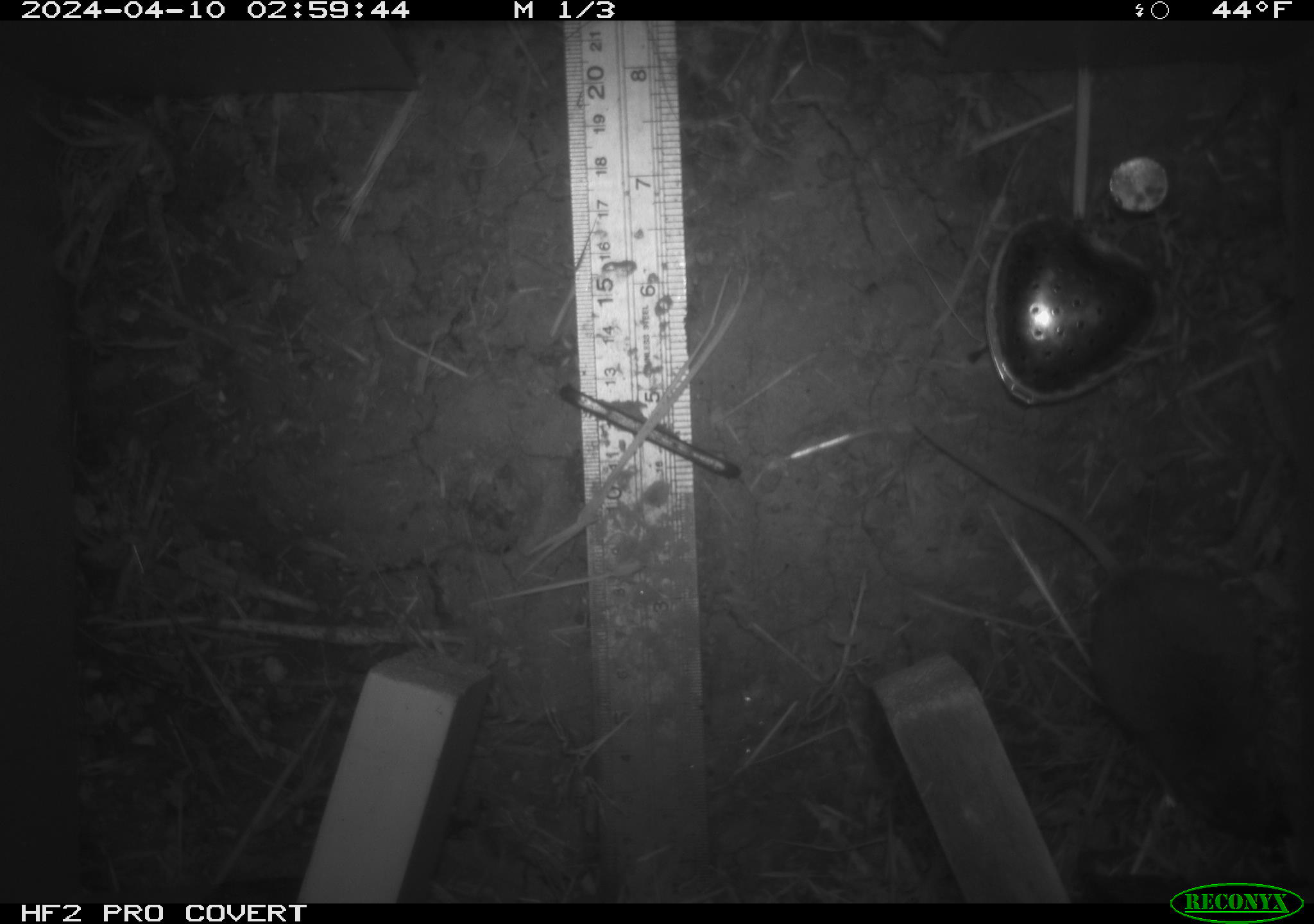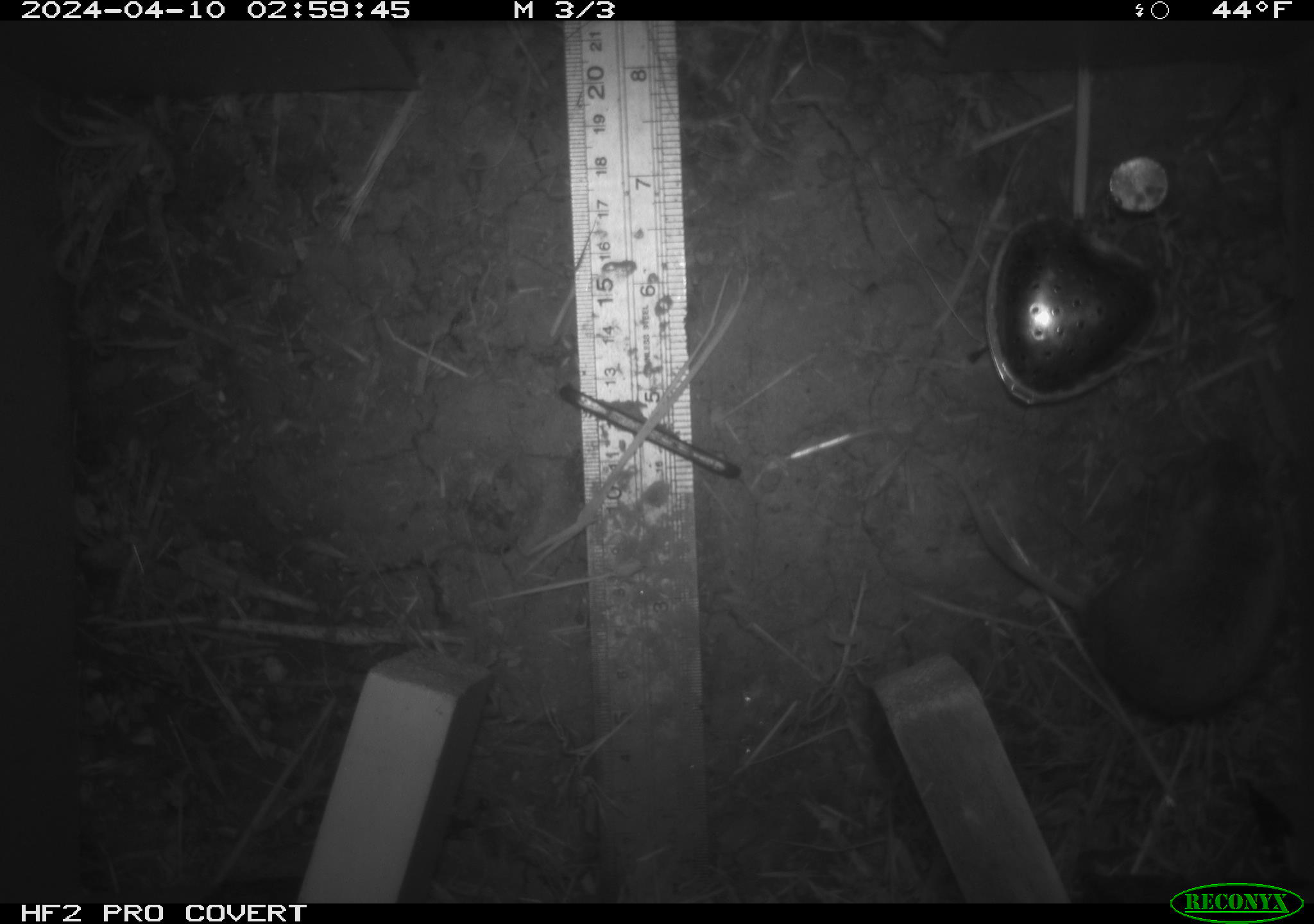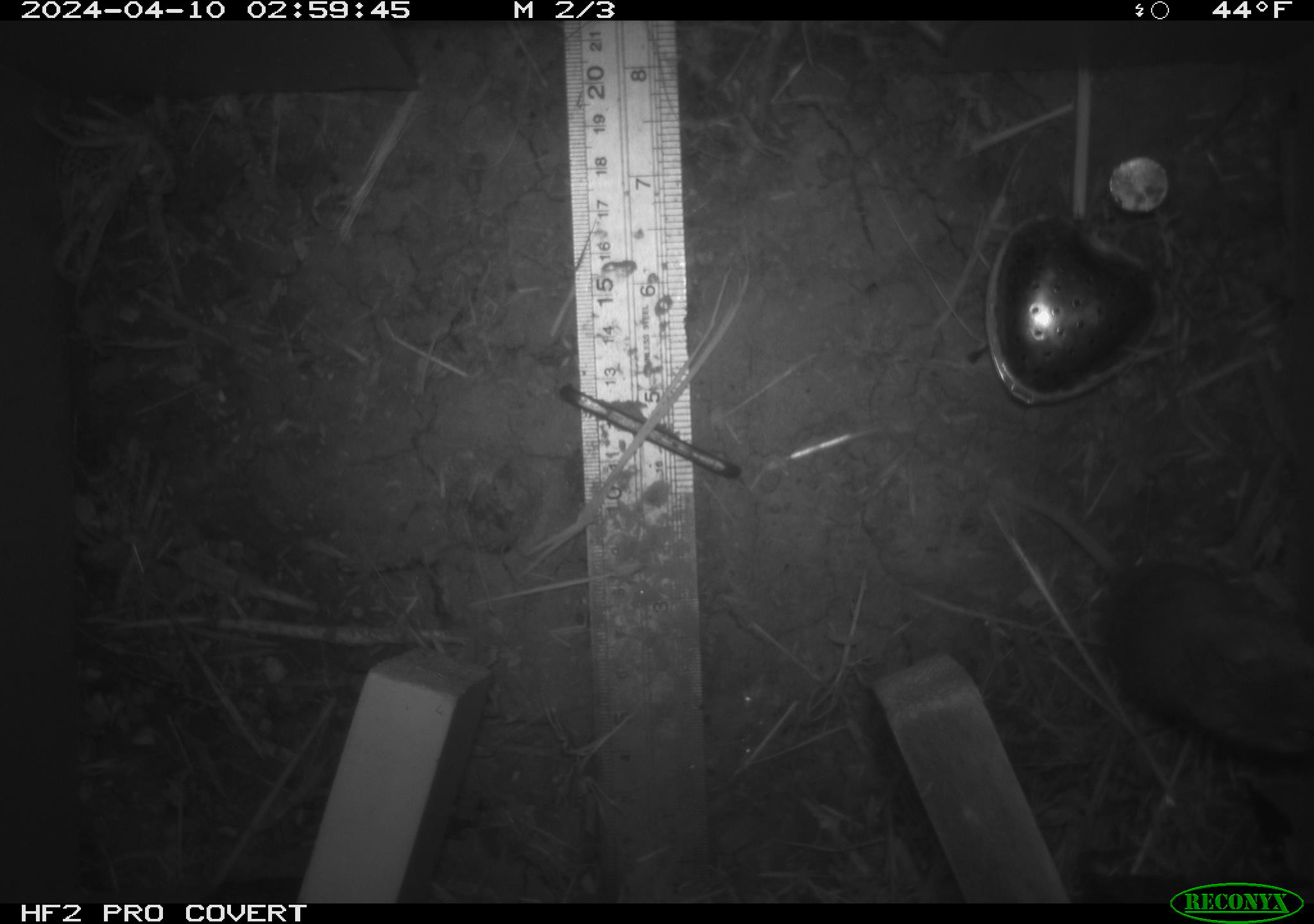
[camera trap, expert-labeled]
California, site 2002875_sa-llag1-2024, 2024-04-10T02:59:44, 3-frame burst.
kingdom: Animalia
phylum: Chordata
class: Mammalia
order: Rodentia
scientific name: Rodentia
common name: mouse species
Mouse species (Rodentia).